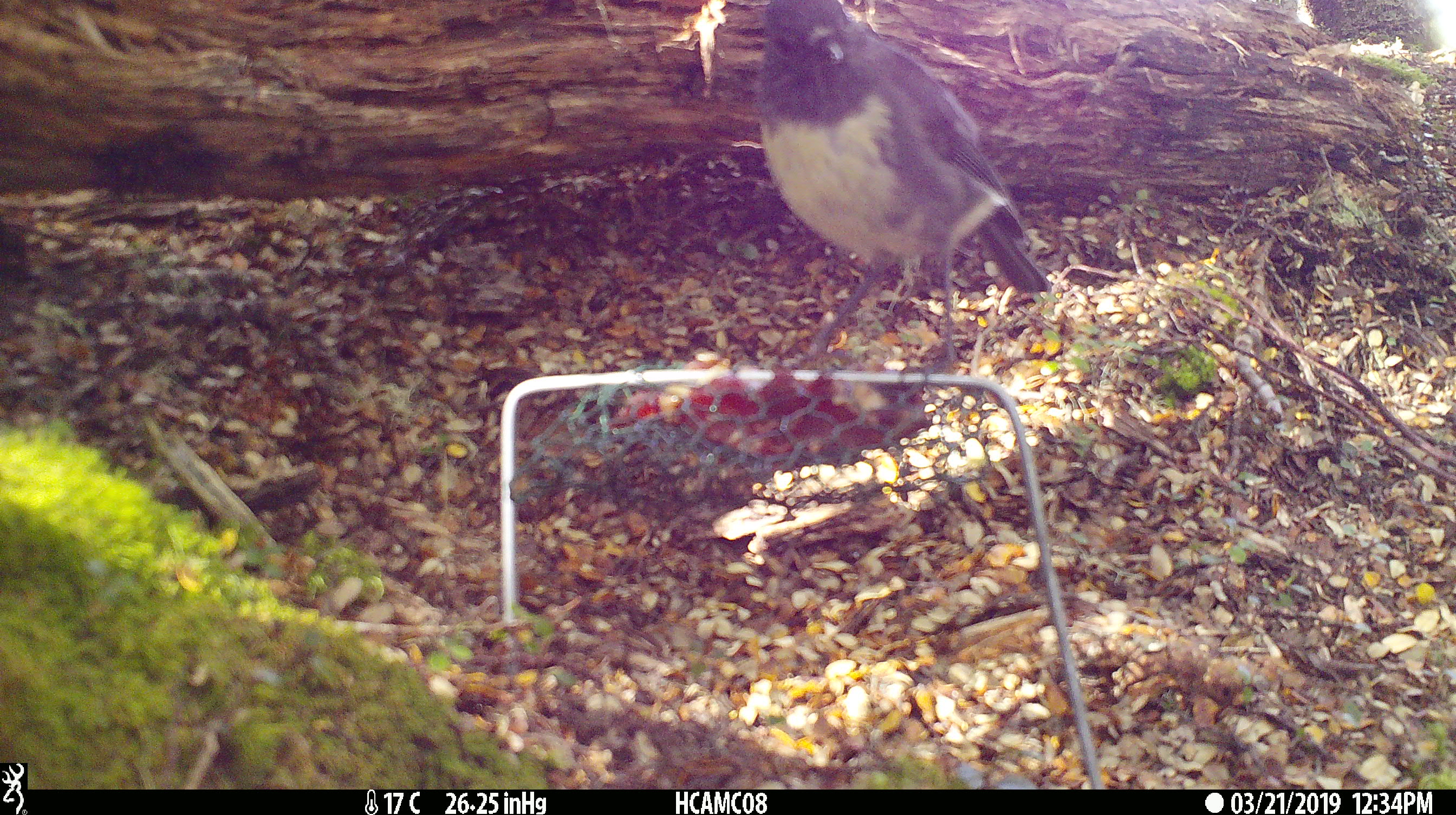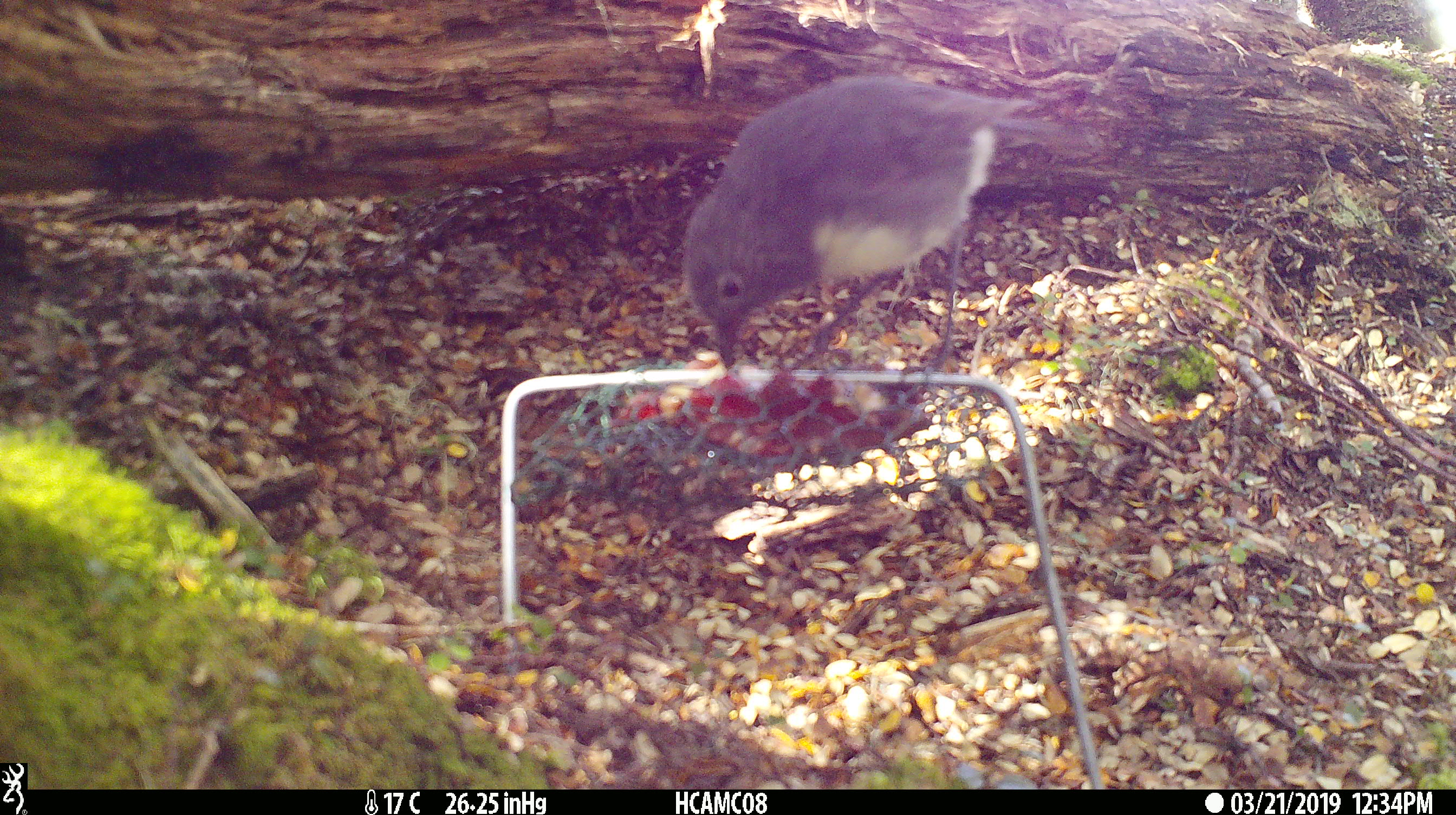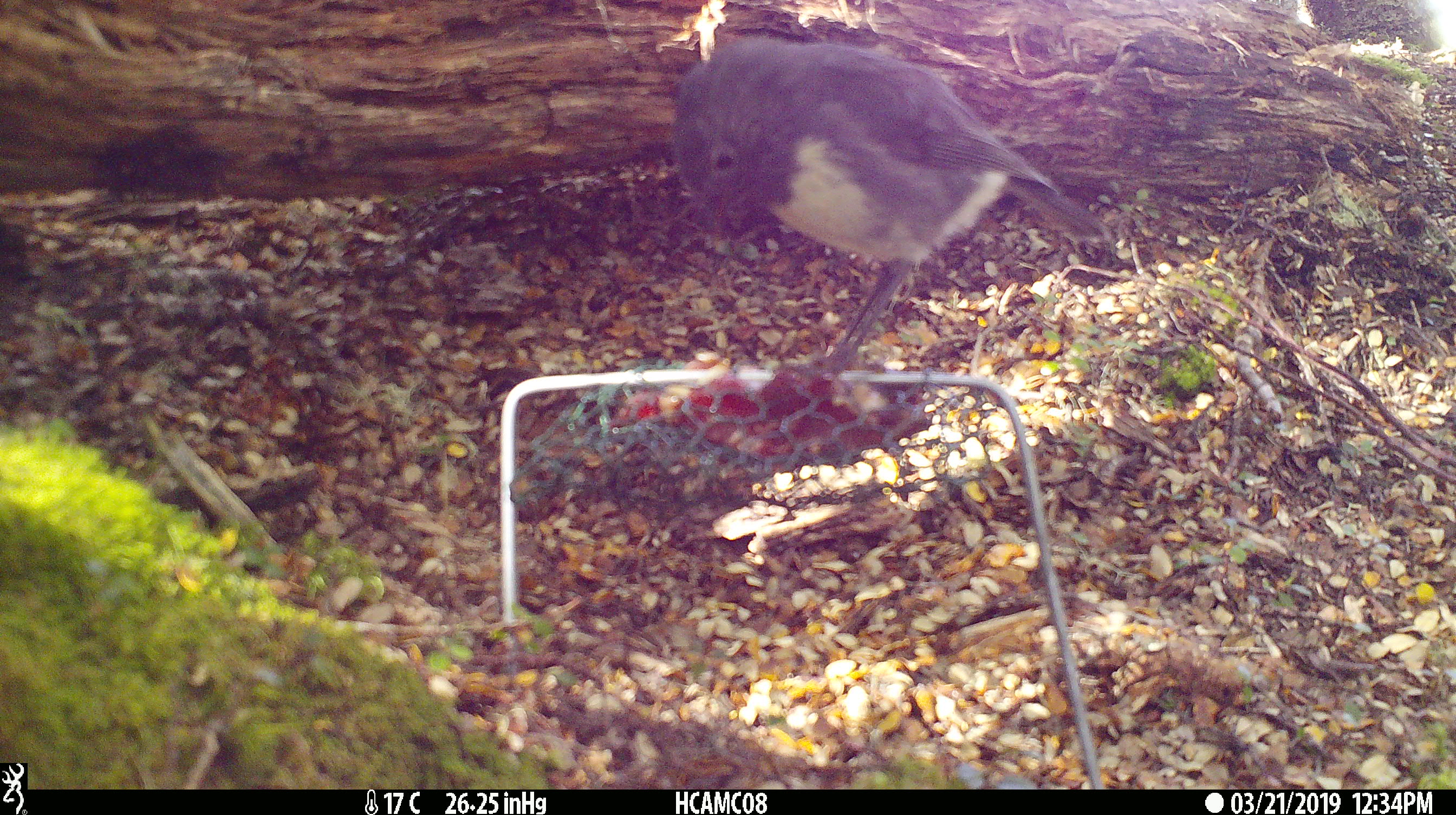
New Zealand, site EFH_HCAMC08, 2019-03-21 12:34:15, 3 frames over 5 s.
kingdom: Animalia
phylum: Chordata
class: Aves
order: Passeriformes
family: Petroicidae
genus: Petroica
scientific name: Petroica australis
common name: new zealand robin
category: robin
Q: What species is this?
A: Robin (new zealand robin) (Petroica australis).